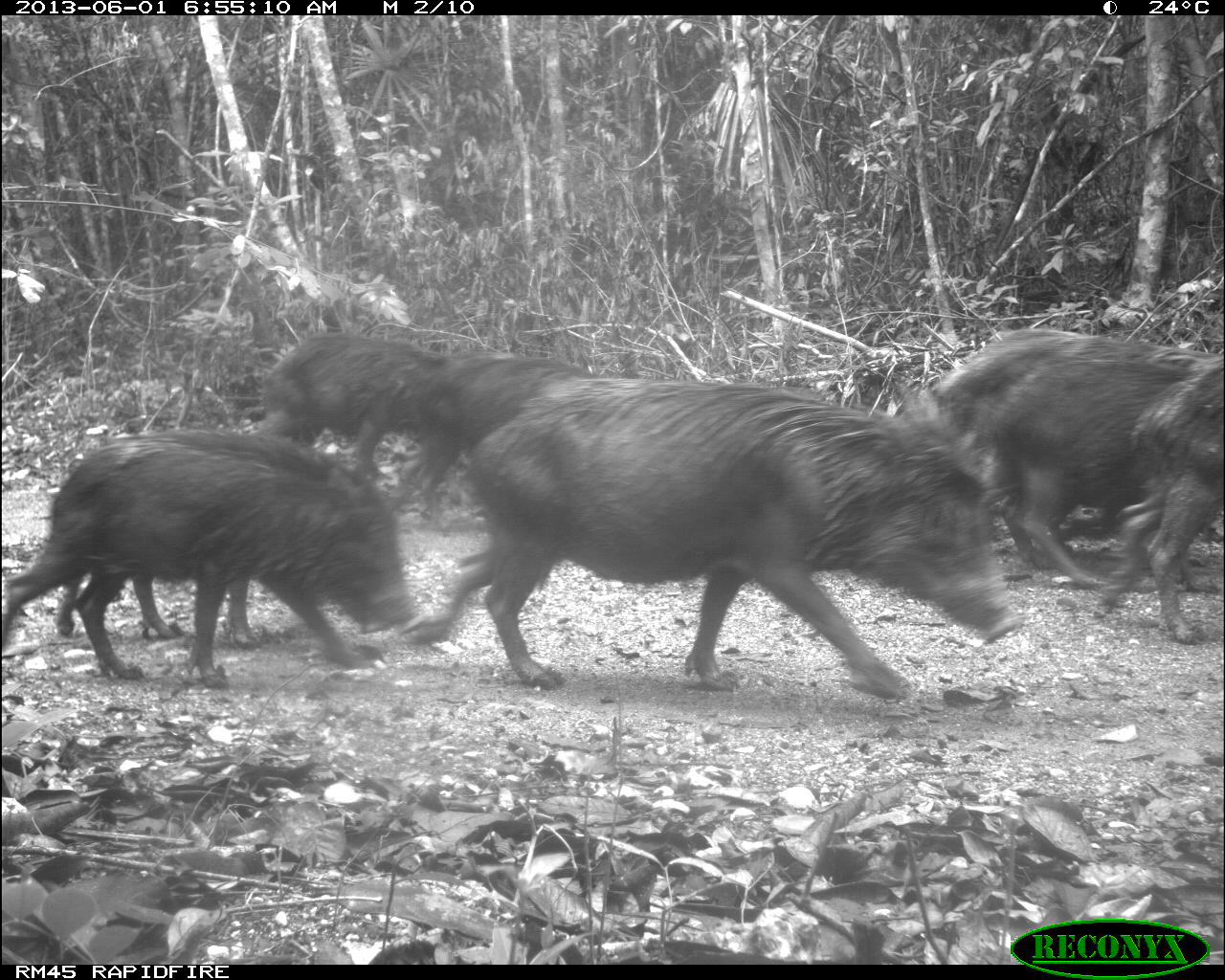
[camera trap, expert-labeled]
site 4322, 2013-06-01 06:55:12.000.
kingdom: Animalia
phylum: Chordata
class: Mammalia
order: Artiodactyla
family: Tayassuidae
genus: Tayassu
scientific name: Tayassu pecari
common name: white-lipped peccary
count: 39